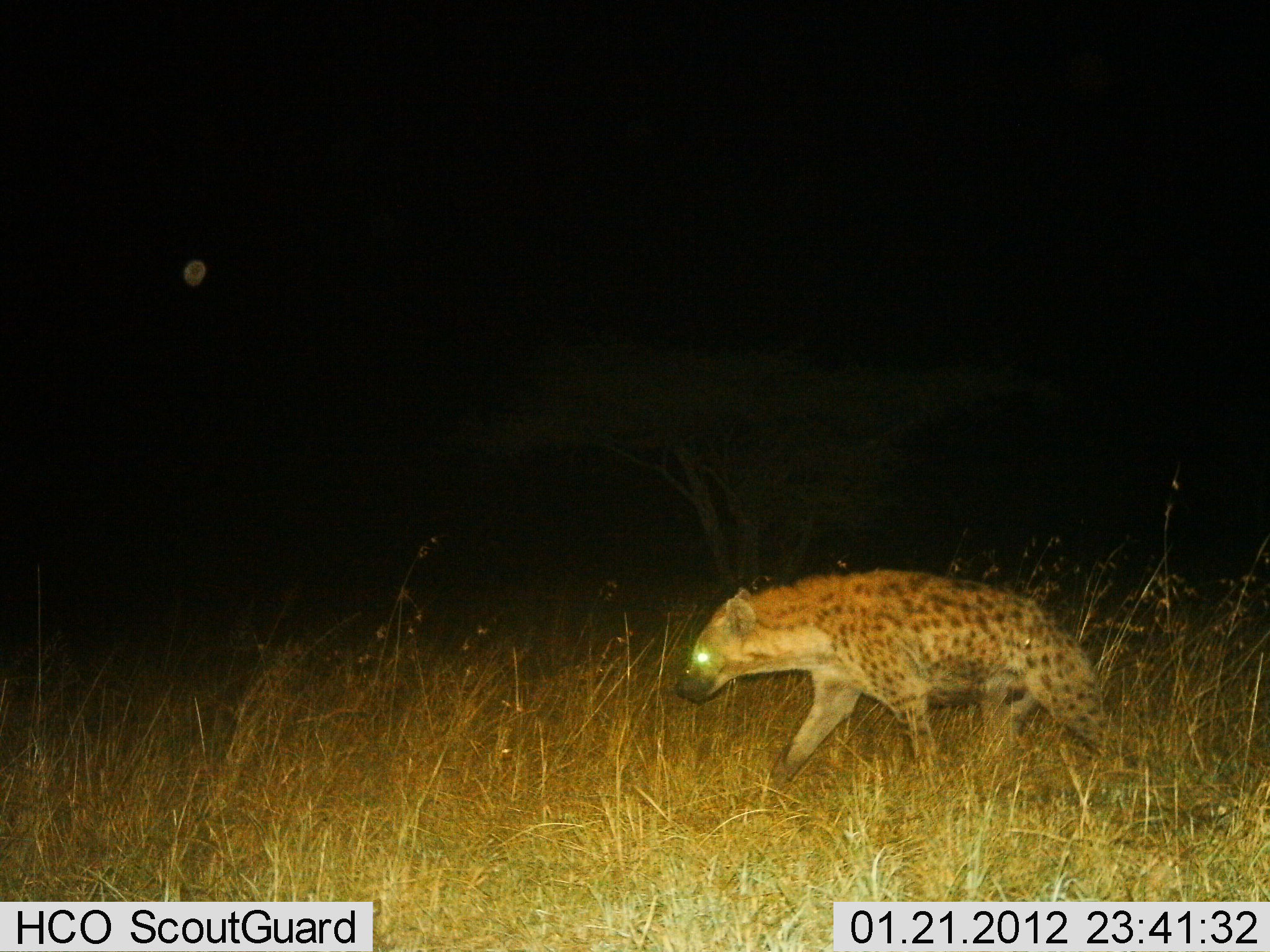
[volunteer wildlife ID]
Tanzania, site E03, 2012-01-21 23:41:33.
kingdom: Animalia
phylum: Chordata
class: Mammalia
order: Carnivora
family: Hyaenidae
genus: Crocuta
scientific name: Crocuta crocuta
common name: spotted hyena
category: hyenaspotted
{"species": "hyenaspotted (spotted hyena) (Crocuta crocuta)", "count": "1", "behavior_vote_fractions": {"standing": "9%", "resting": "0%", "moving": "96%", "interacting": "0%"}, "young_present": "0%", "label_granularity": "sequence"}